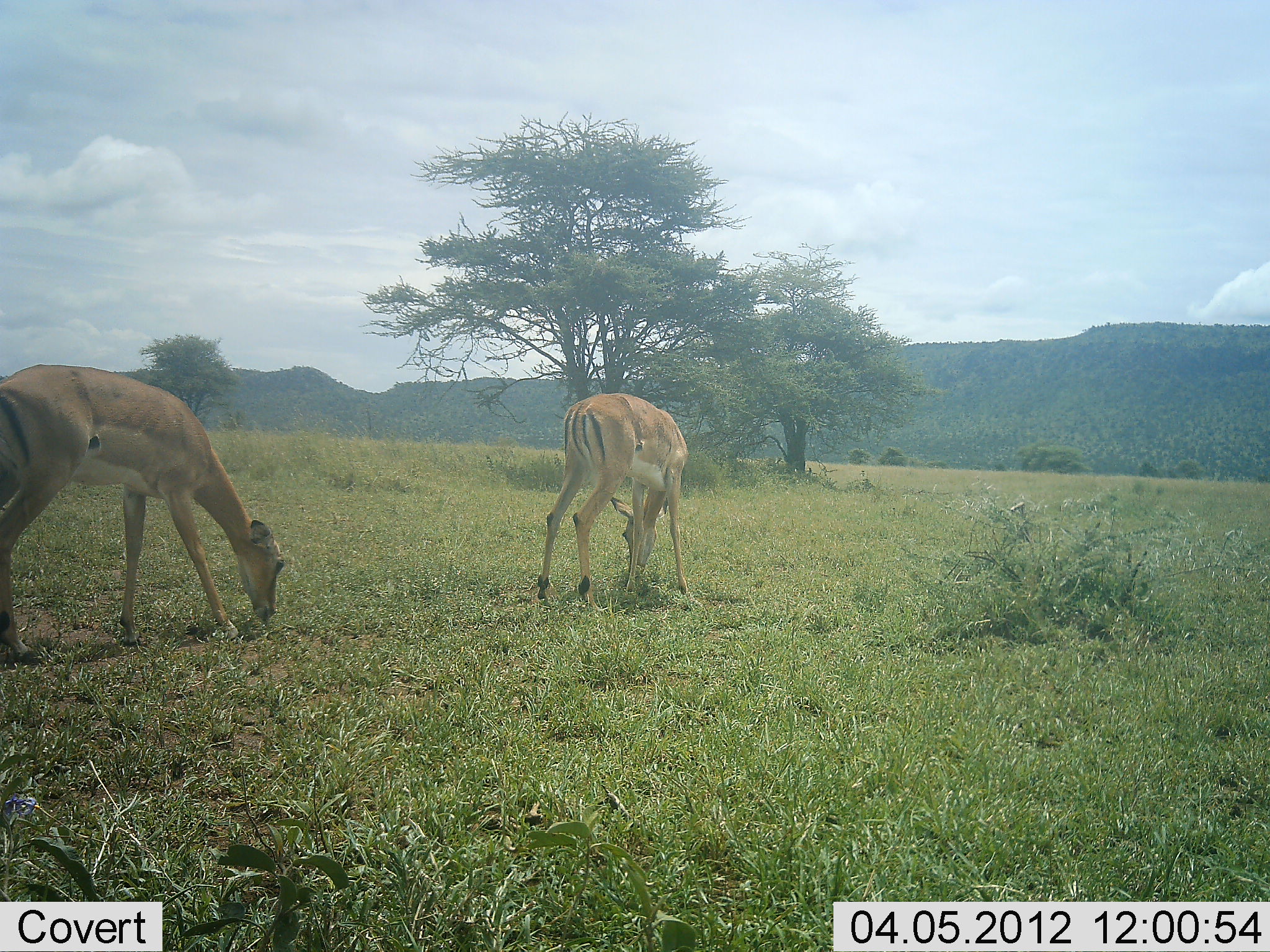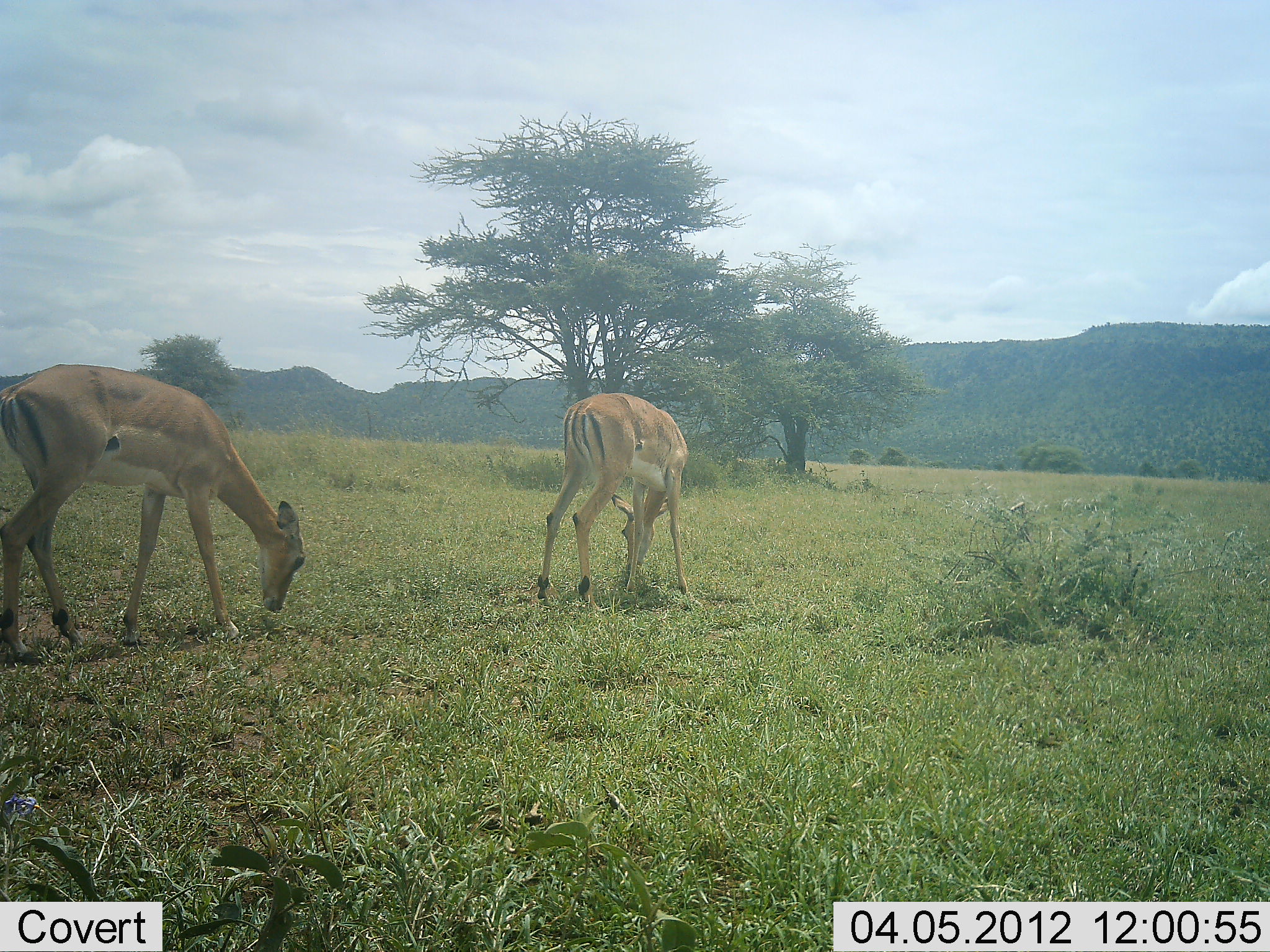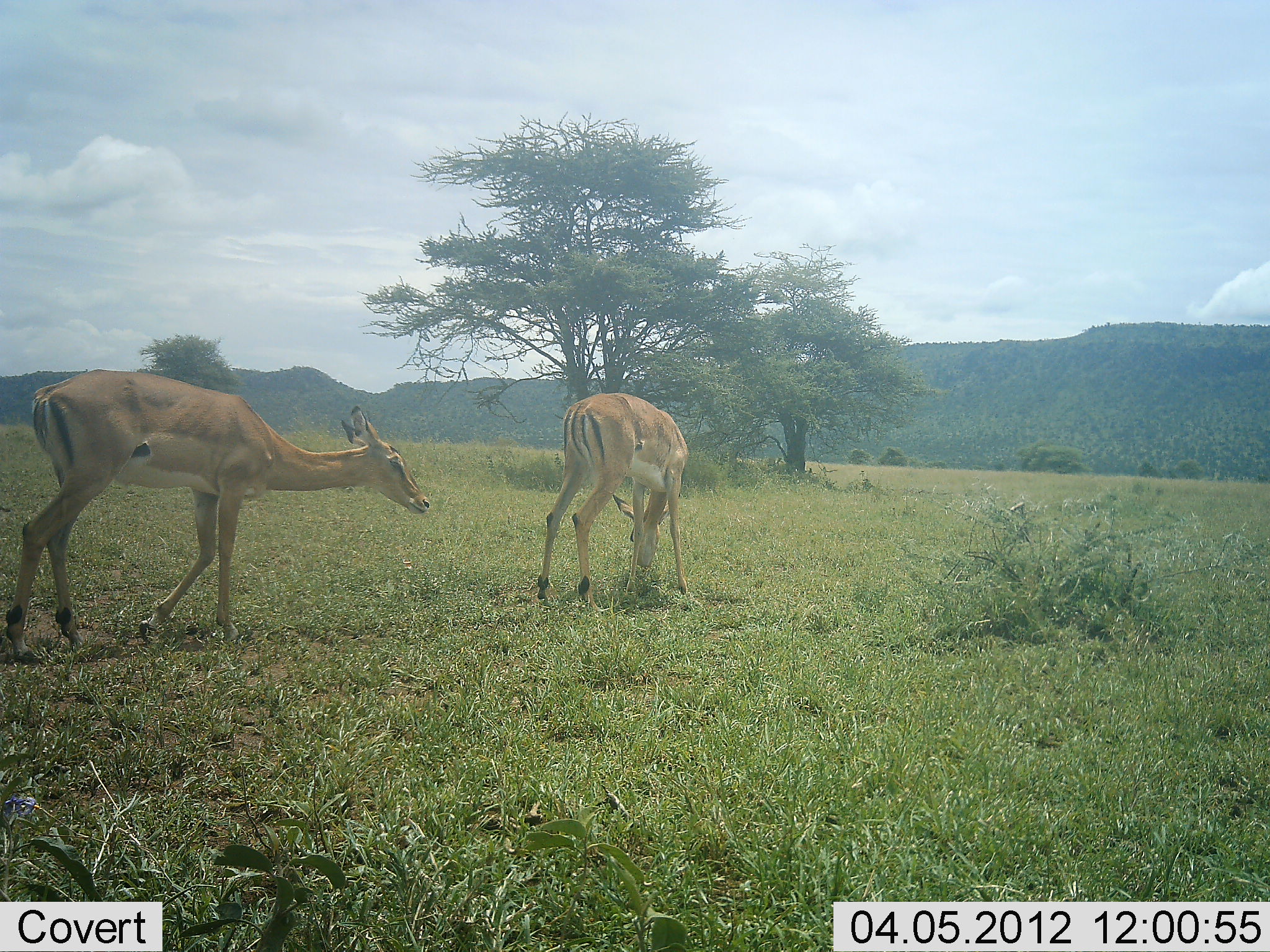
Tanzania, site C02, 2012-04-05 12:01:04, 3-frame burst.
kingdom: Animalia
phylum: Chordata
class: Mammalia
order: Artiodactyla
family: Bovidae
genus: Aepyceros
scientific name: Aepyceros melampus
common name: impala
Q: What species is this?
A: Impala (Aepyceros melampus).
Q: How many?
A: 2.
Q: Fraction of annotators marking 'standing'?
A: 29%.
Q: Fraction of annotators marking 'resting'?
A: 0%.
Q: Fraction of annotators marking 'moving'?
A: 14%.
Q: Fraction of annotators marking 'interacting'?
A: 0%.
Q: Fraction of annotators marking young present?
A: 0%.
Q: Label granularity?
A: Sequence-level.